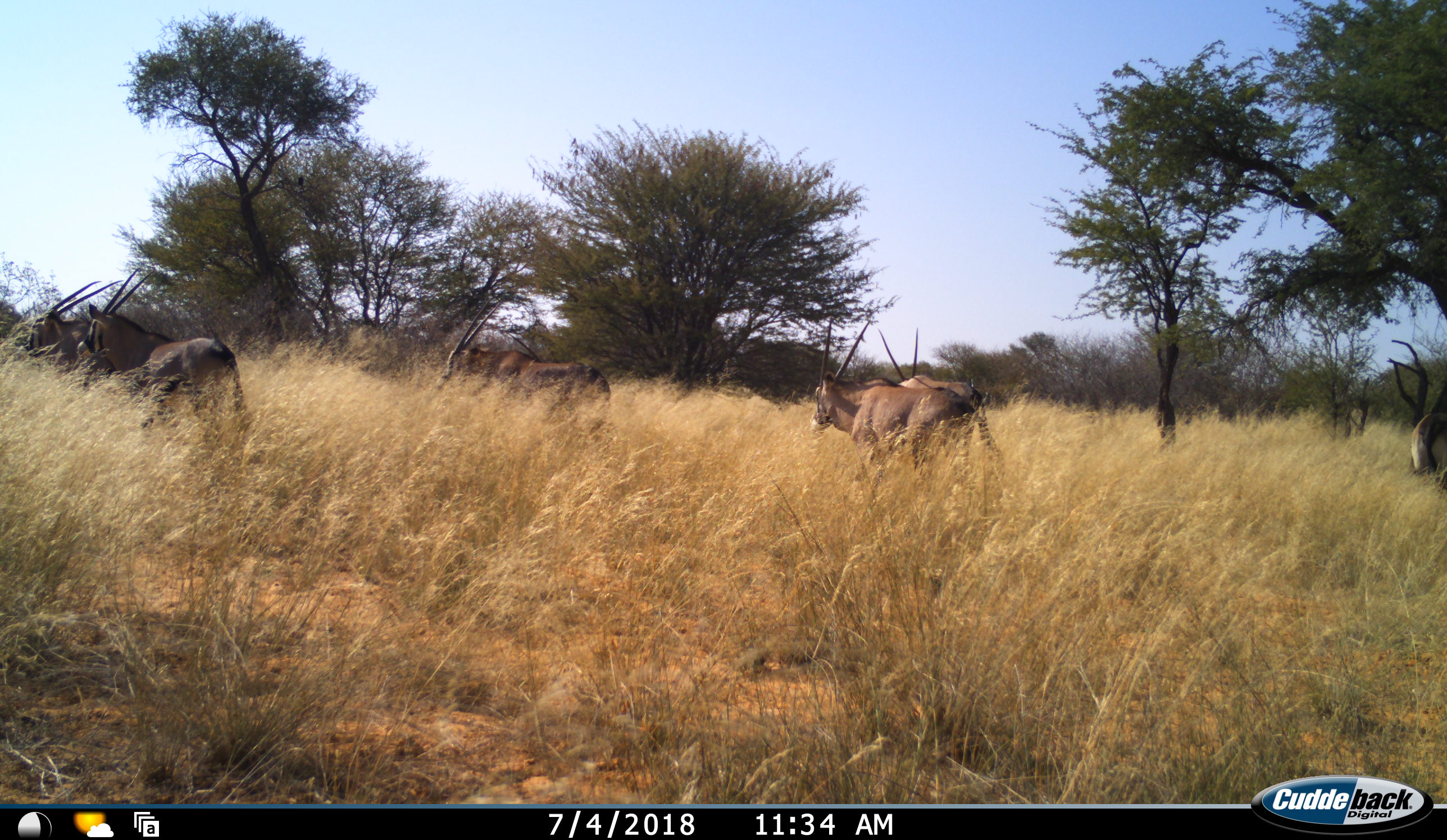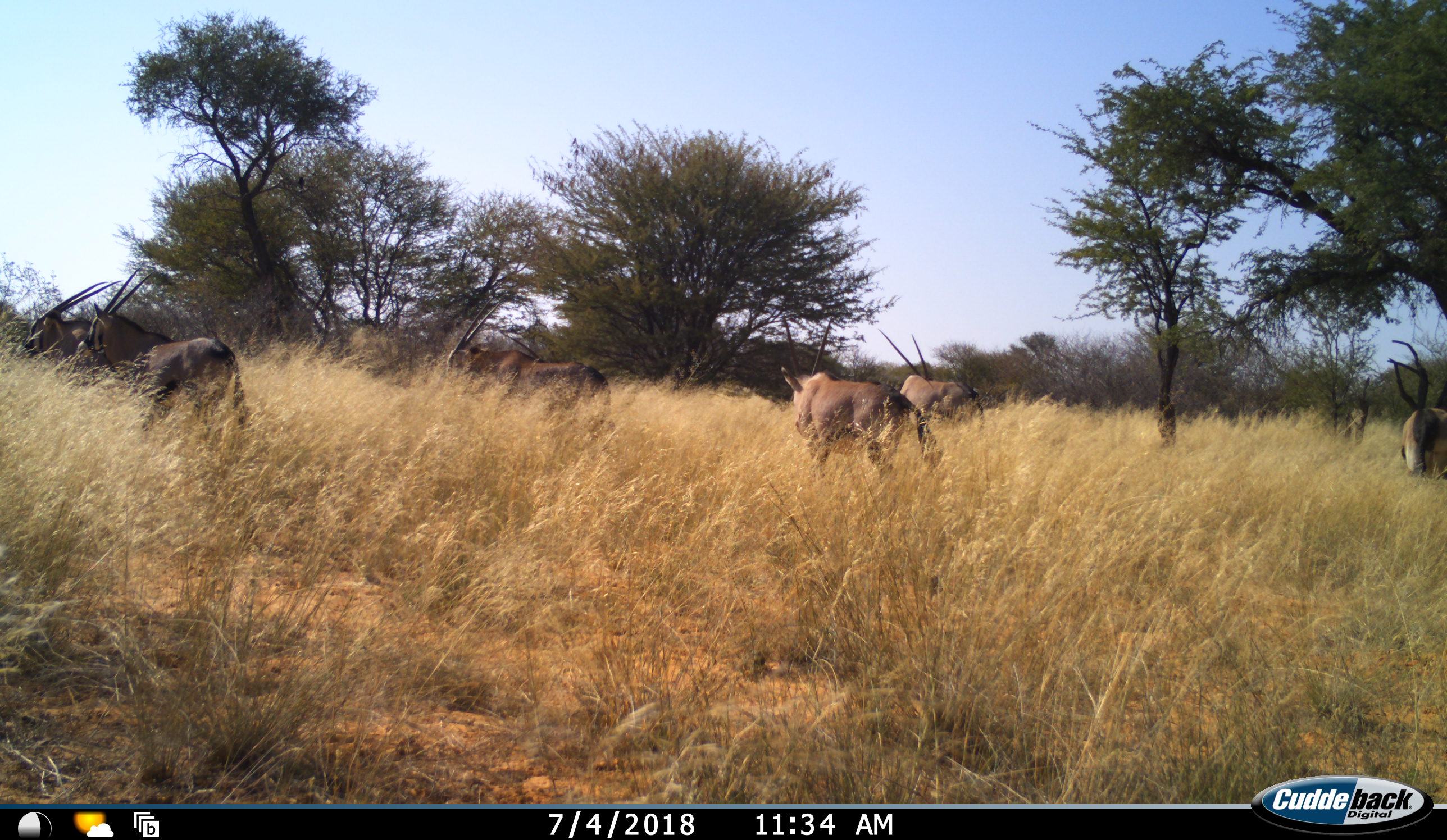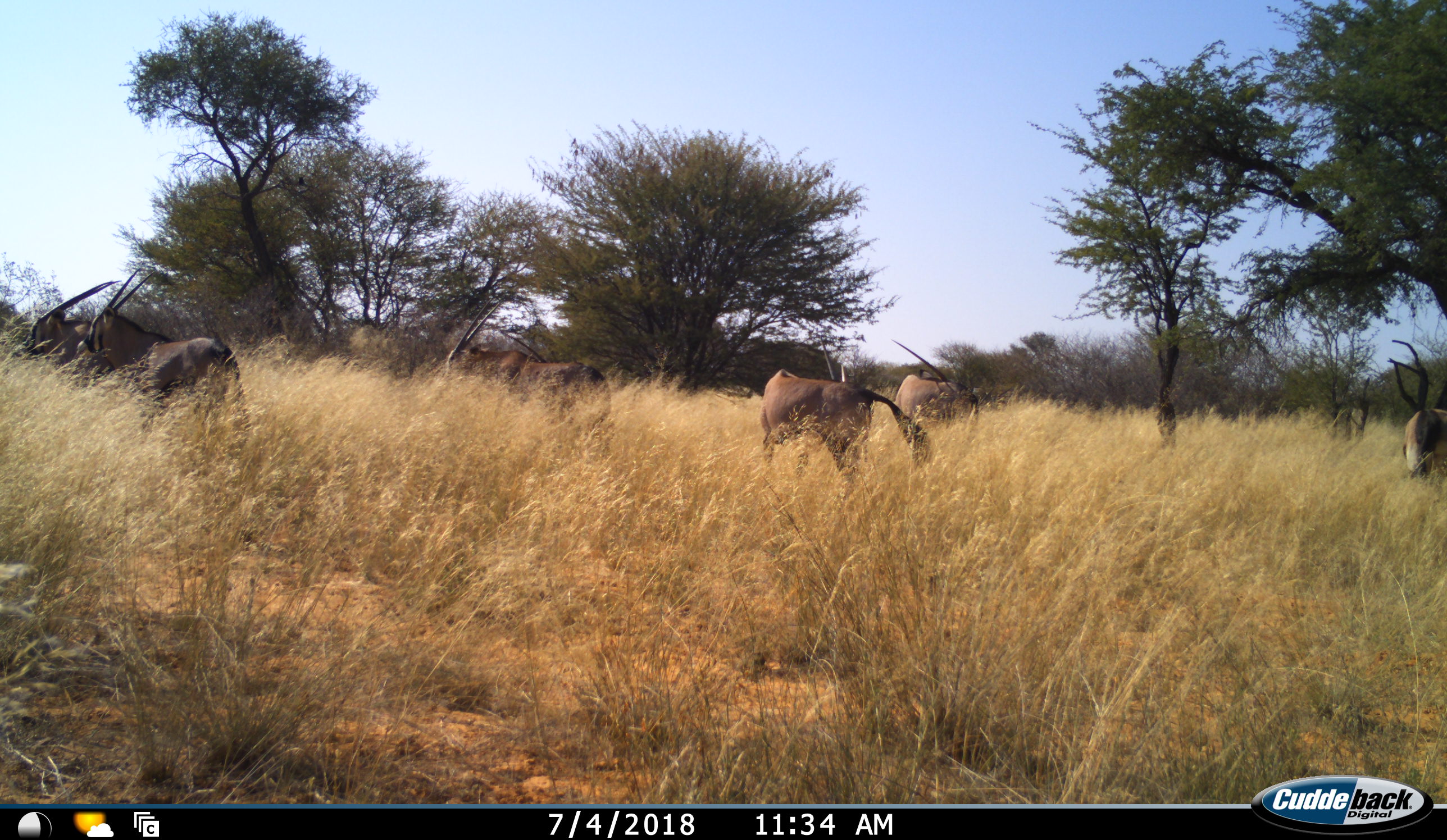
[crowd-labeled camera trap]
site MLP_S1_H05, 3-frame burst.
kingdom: Animalia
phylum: Chordata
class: Mammalia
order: Artiodactyla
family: Bovidae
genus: Oryx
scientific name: Oryx gazella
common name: gemsbok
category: oryx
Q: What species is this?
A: Oryx (gemsbok) (Oryx gazella).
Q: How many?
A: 6.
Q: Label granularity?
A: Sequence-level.